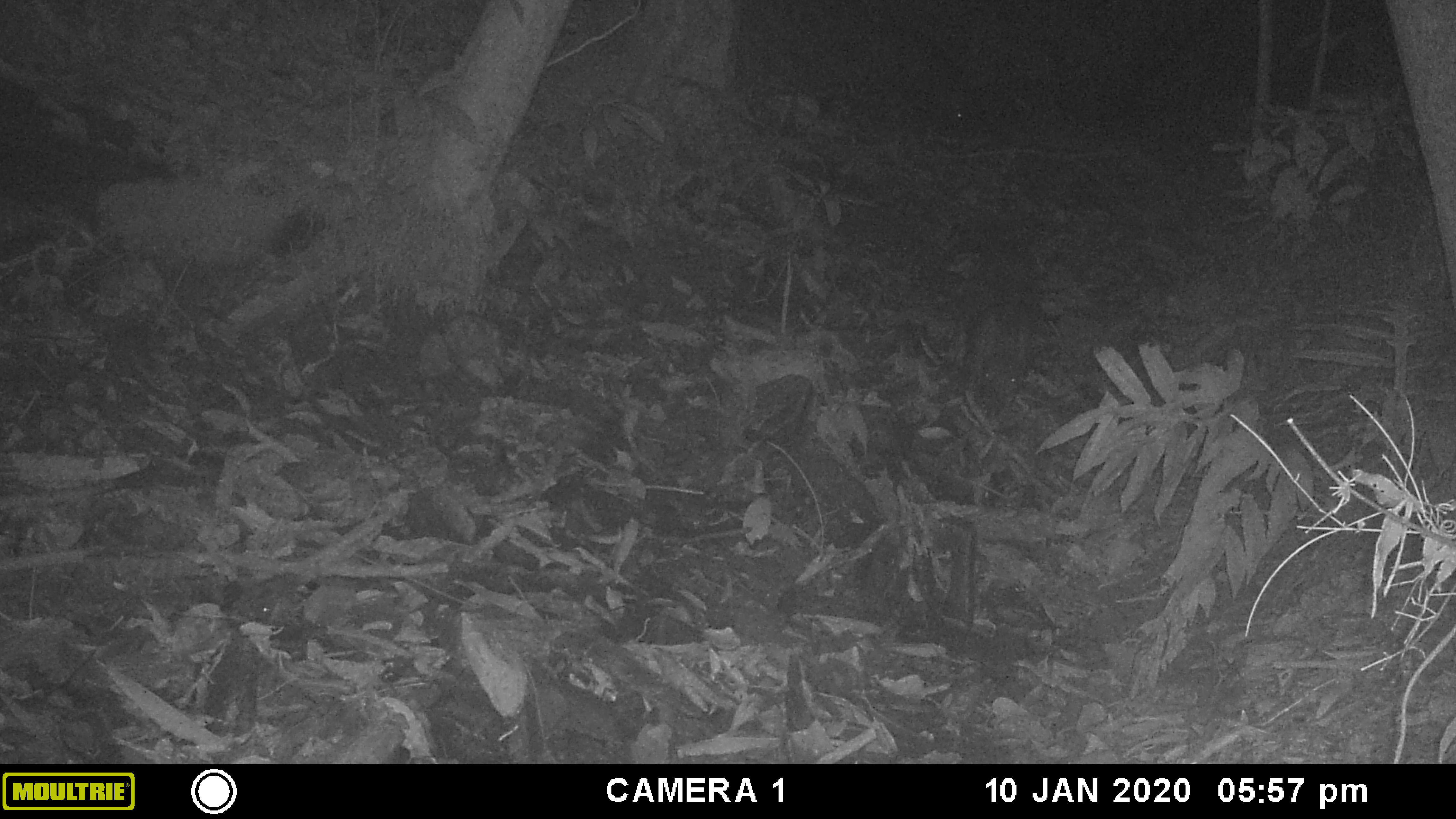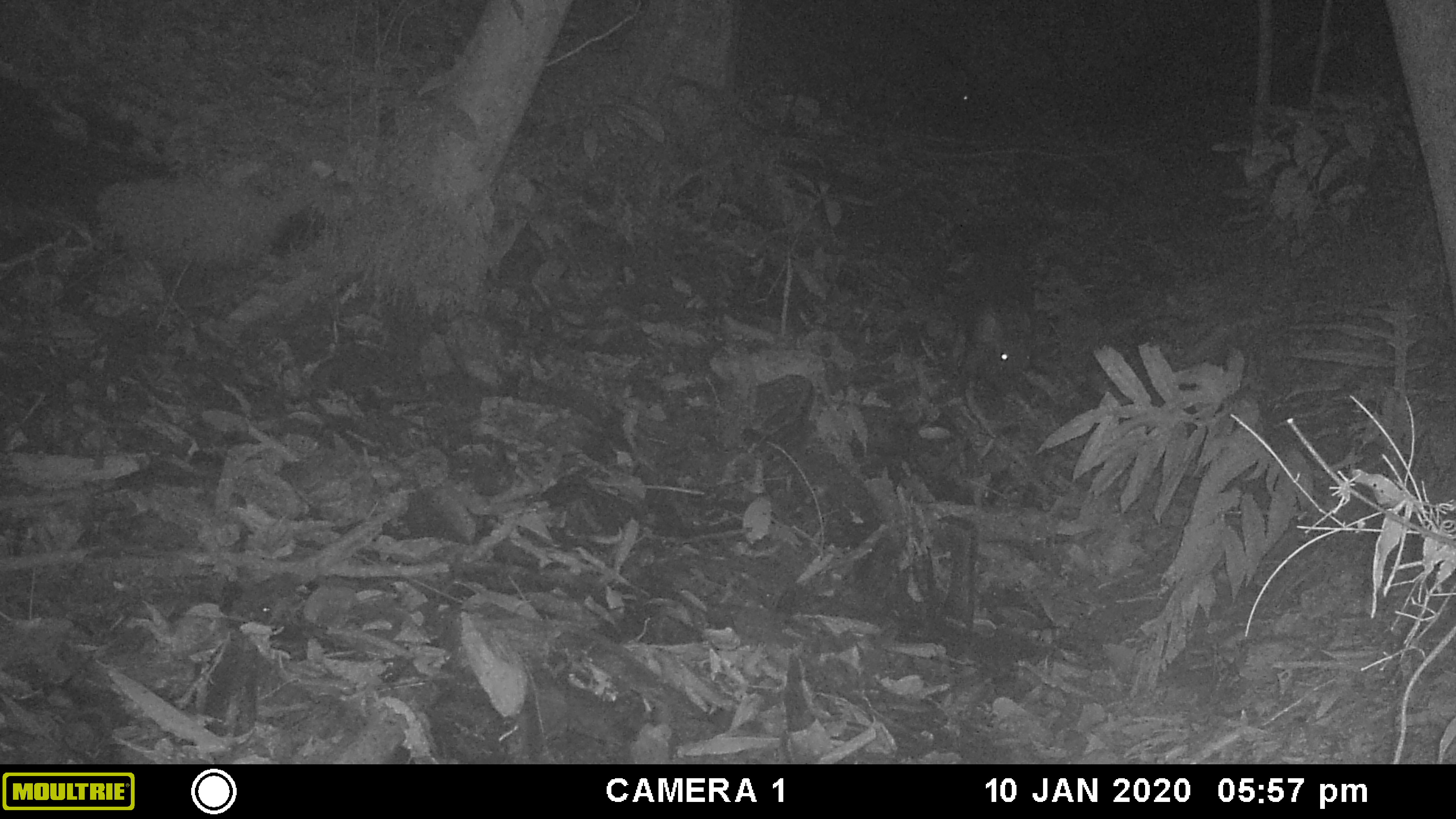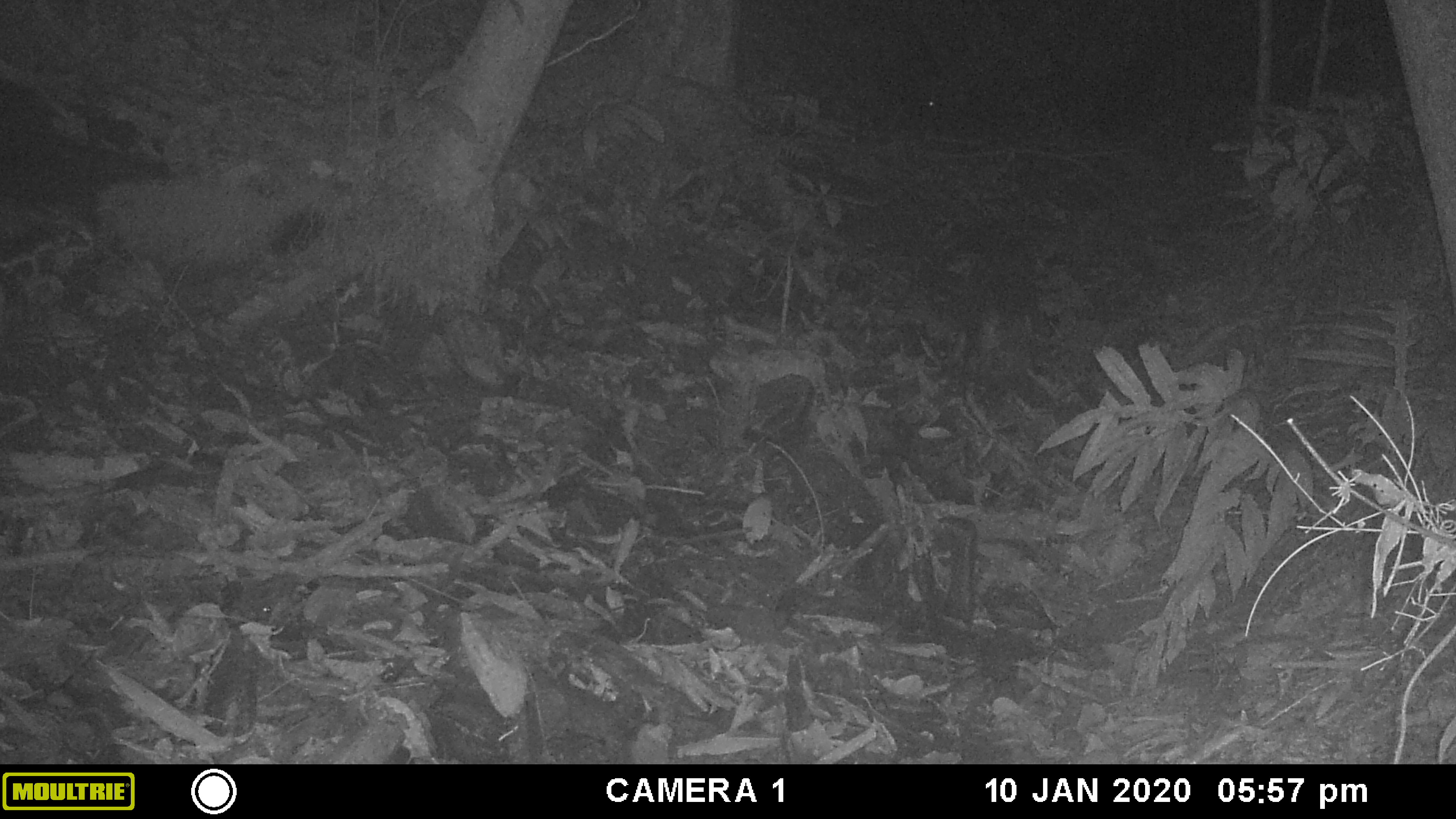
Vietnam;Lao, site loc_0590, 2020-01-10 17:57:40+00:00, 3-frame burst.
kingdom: Animalia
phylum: Chordata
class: Mammalia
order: Artiodactyla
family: Suidae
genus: Sus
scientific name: Sus scrofa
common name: eurasian wild pig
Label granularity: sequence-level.